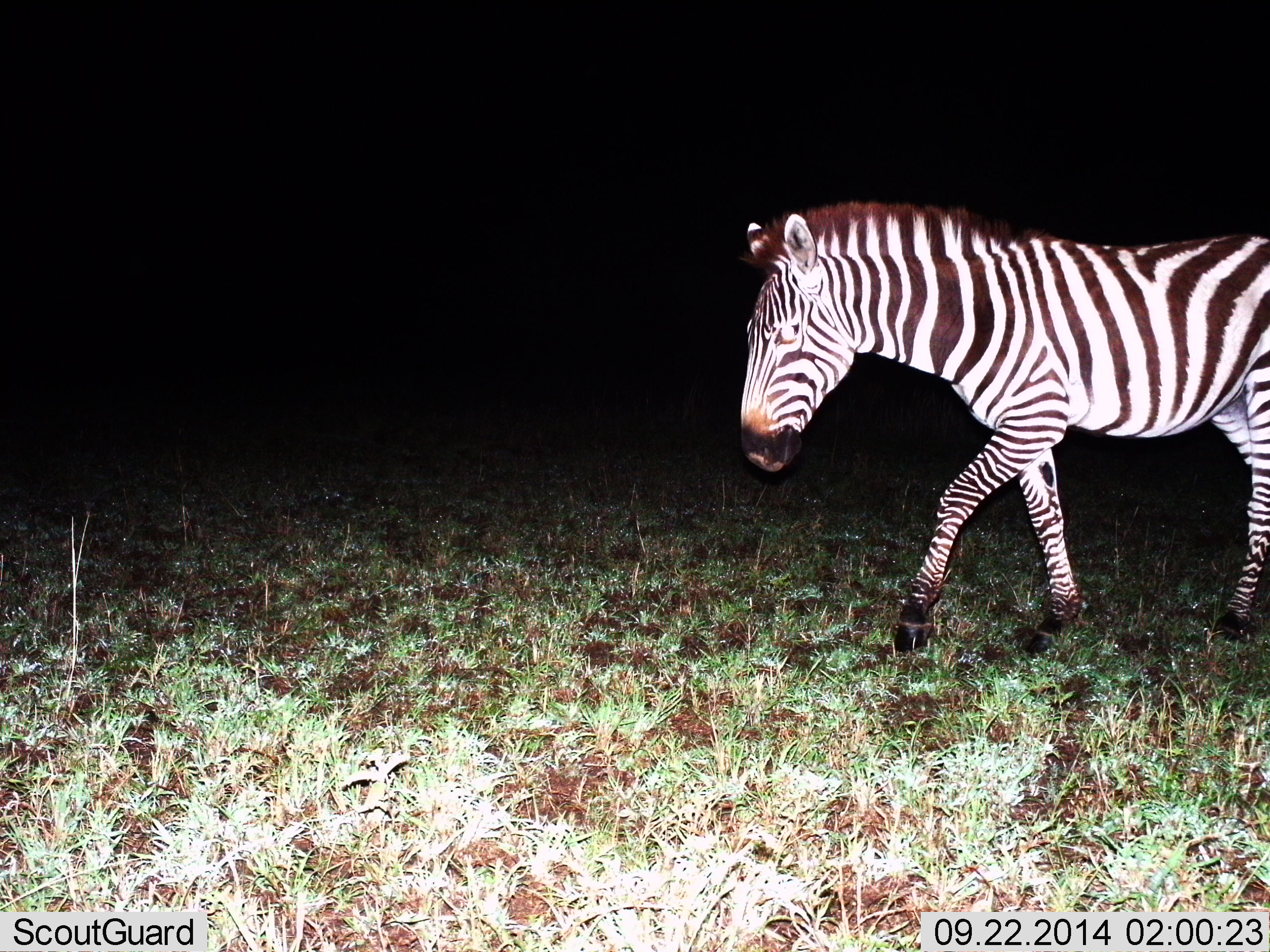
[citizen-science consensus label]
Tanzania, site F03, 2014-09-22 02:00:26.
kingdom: Animalia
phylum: Chordata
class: Mammalia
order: Perissodactyla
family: Equidae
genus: Equus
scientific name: Equus quagga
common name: plains zebra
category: zebra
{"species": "zebra (plains zebra) (Equus quagga)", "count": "1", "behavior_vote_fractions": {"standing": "20%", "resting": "0%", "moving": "90%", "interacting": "0%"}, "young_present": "0%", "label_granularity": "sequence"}